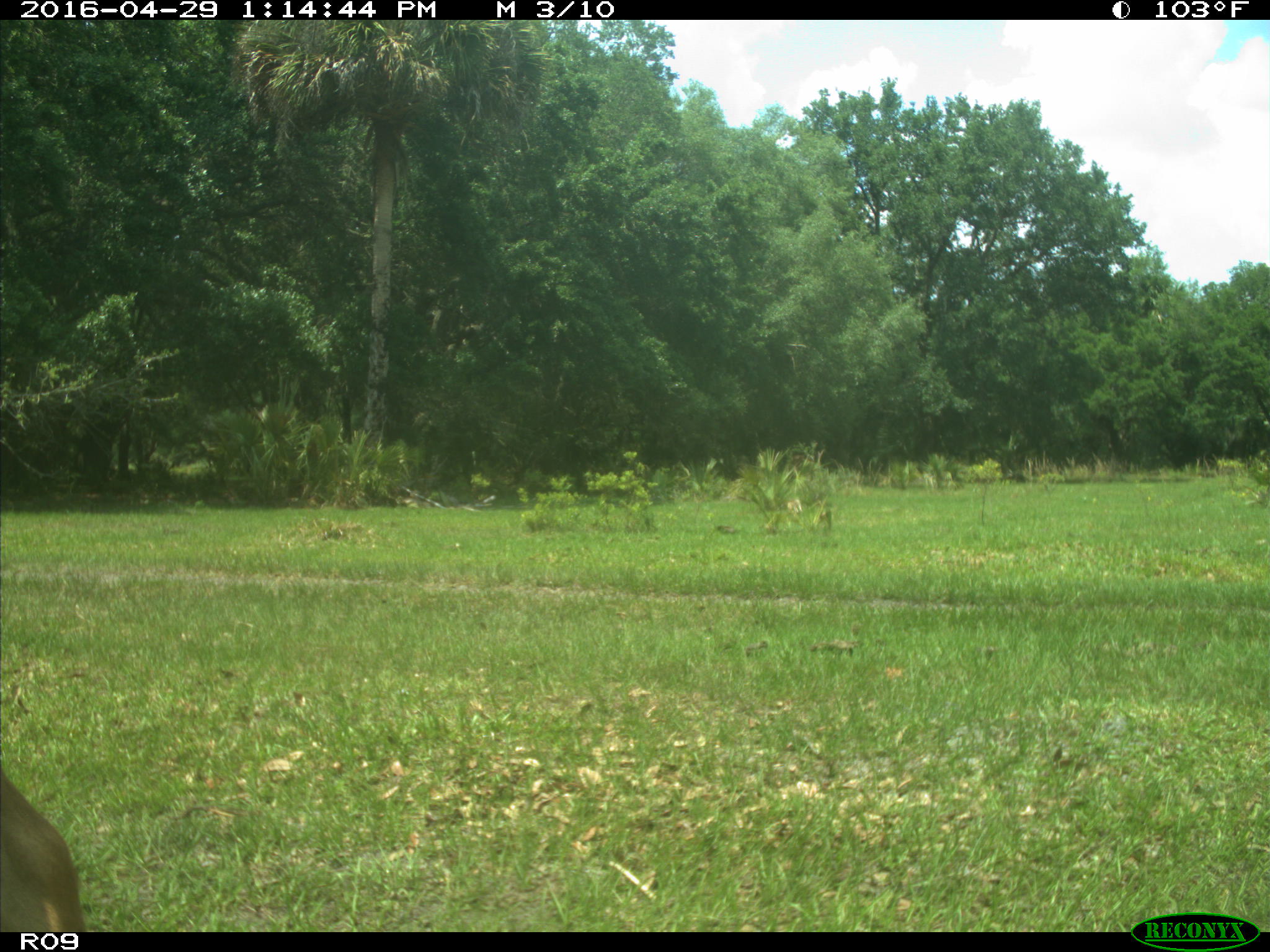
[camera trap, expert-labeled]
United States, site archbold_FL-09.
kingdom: Animalia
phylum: Chordata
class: Mammalia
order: Artiodactyla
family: Bovidae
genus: Bos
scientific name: Bos taurus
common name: domestic cow